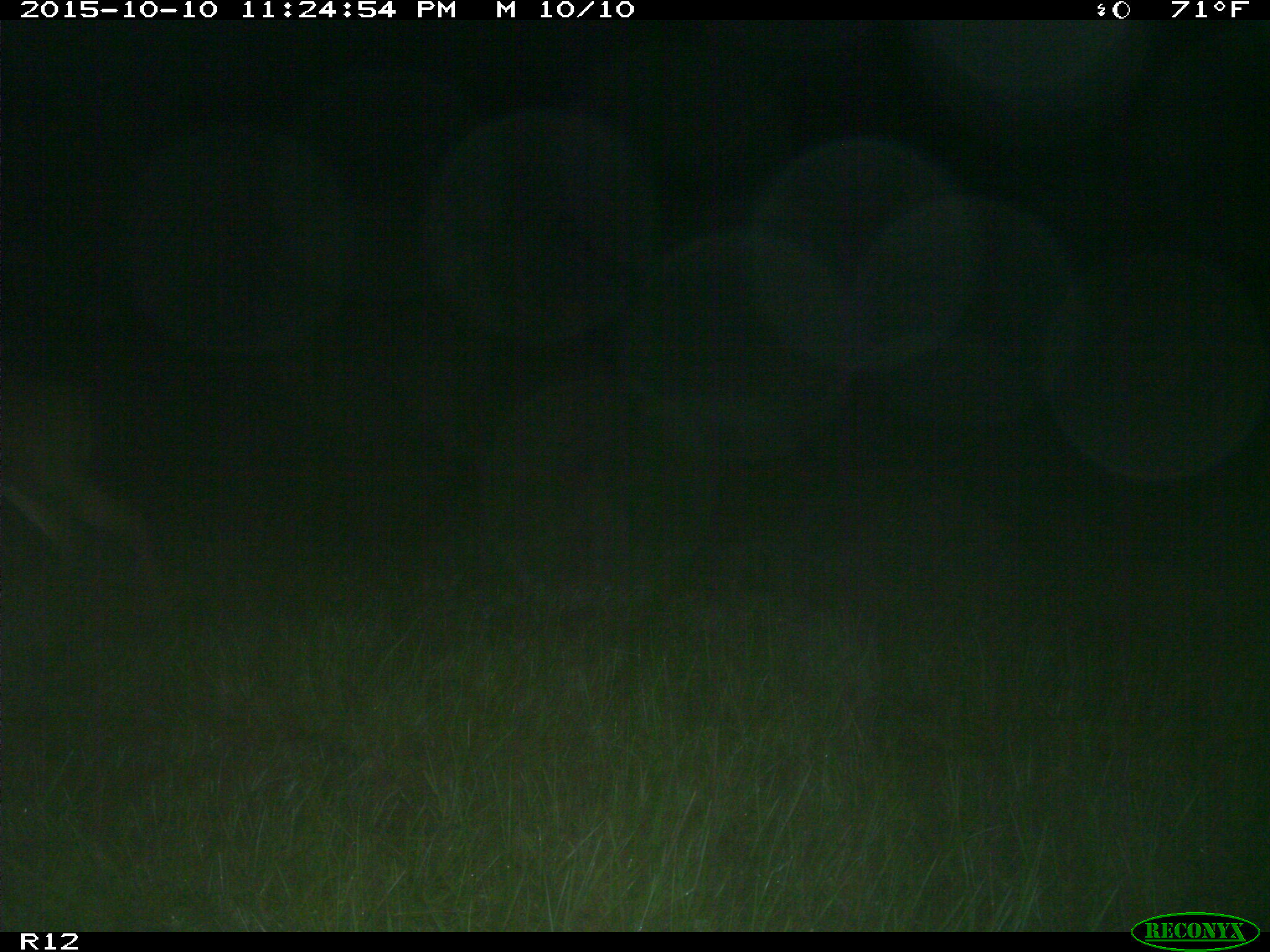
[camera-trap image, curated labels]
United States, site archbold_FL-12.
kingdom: Animalia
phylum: Chordata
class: Mammalia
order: Artiodactyla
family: Cervidae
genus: Odocoileus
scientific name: Odocoileus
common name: deer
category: unidentified deer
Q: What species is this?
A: Unidentified deer (deer) (Odocoileus).